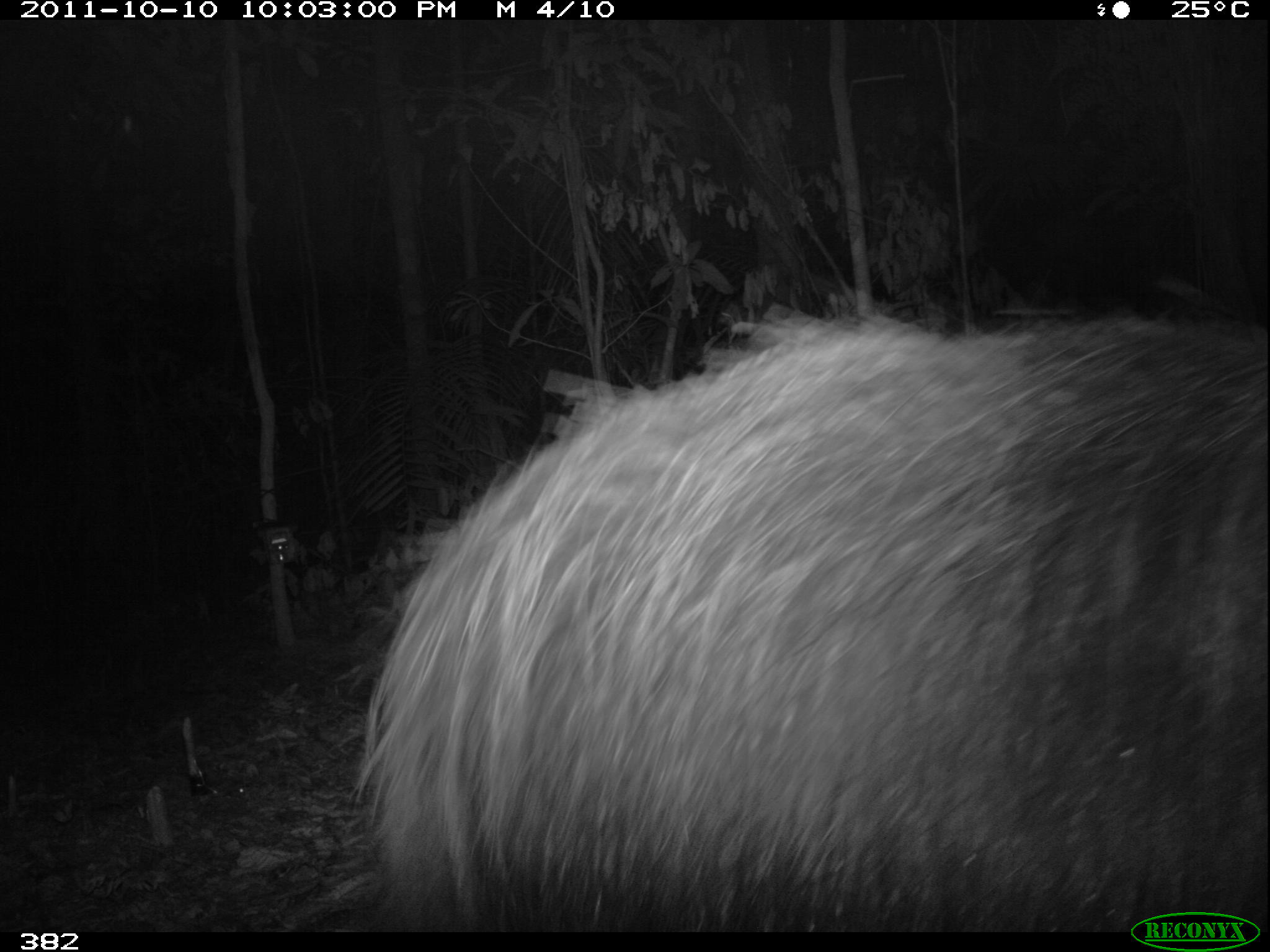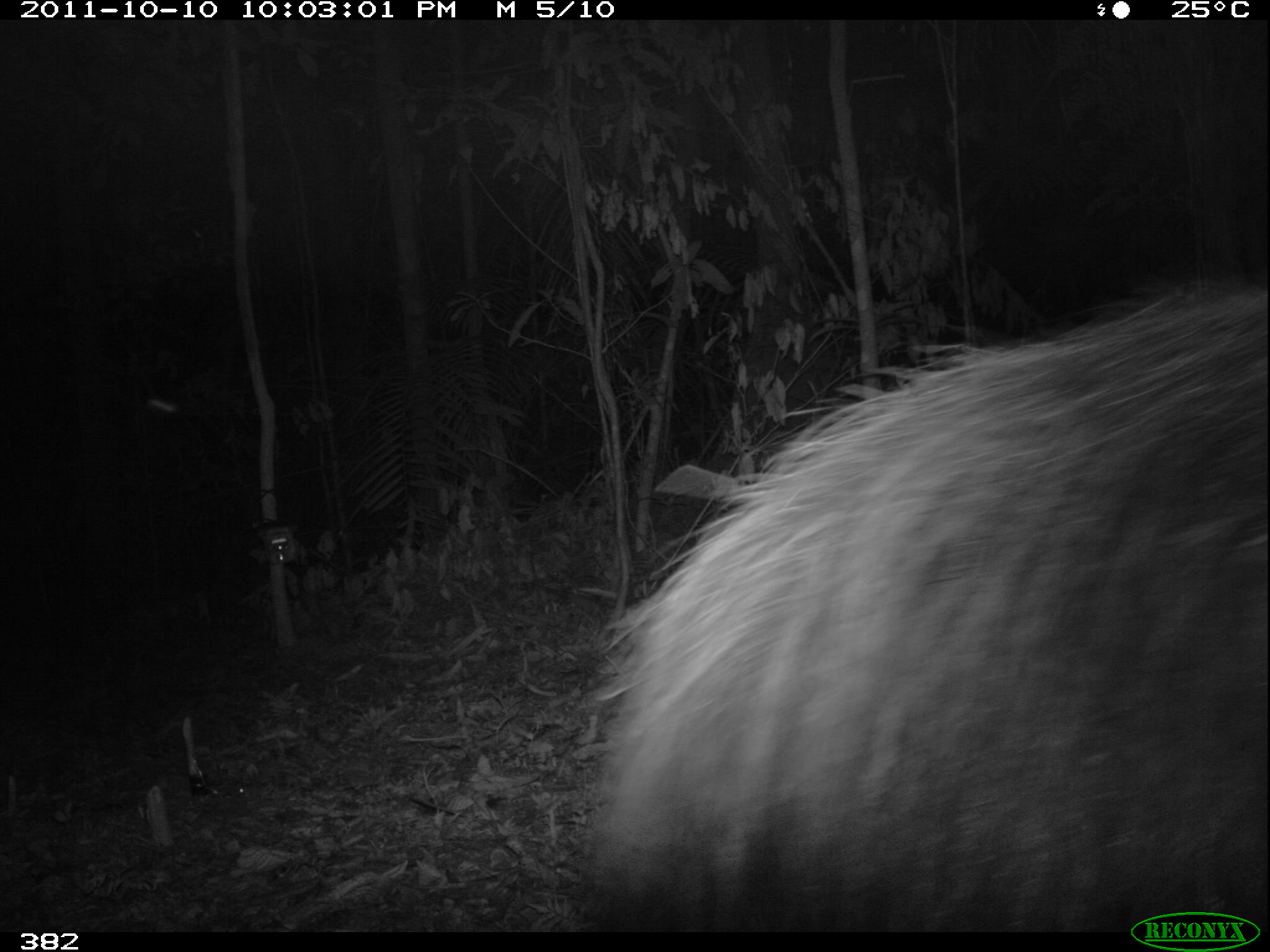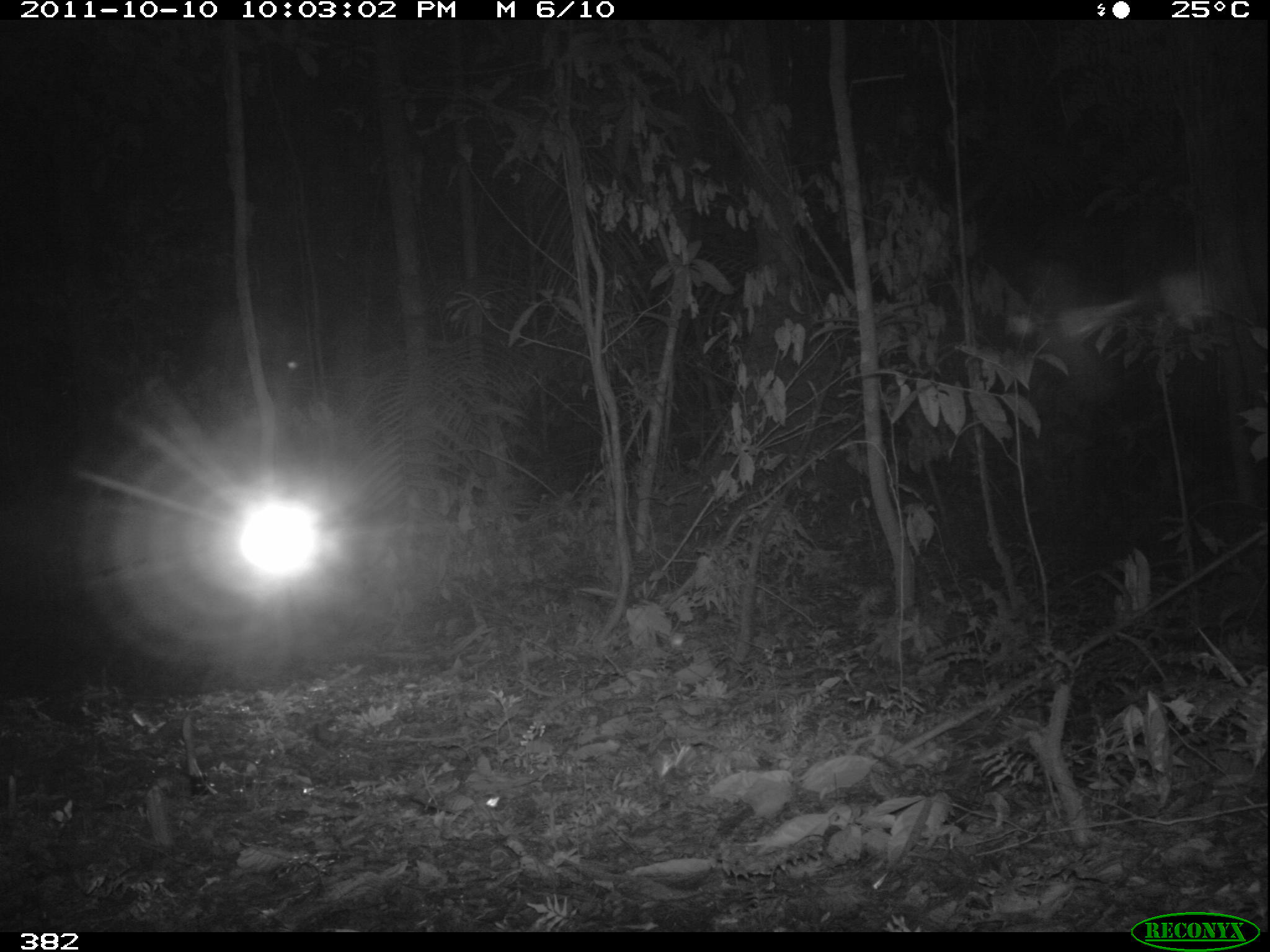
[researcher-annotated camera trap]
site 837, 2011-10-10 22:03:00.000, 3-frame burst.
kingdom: Animalia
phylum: Chordata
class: Mammalia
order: Pilosa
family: Myrmecophagidae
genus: Myrmecophaga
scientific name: Myrmecophaga tridactyla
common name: giant anteater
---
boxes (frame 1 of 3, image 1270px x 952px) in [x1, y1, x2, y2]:
myrmecophaga tridactyla: [349, 295, 1267, 932]